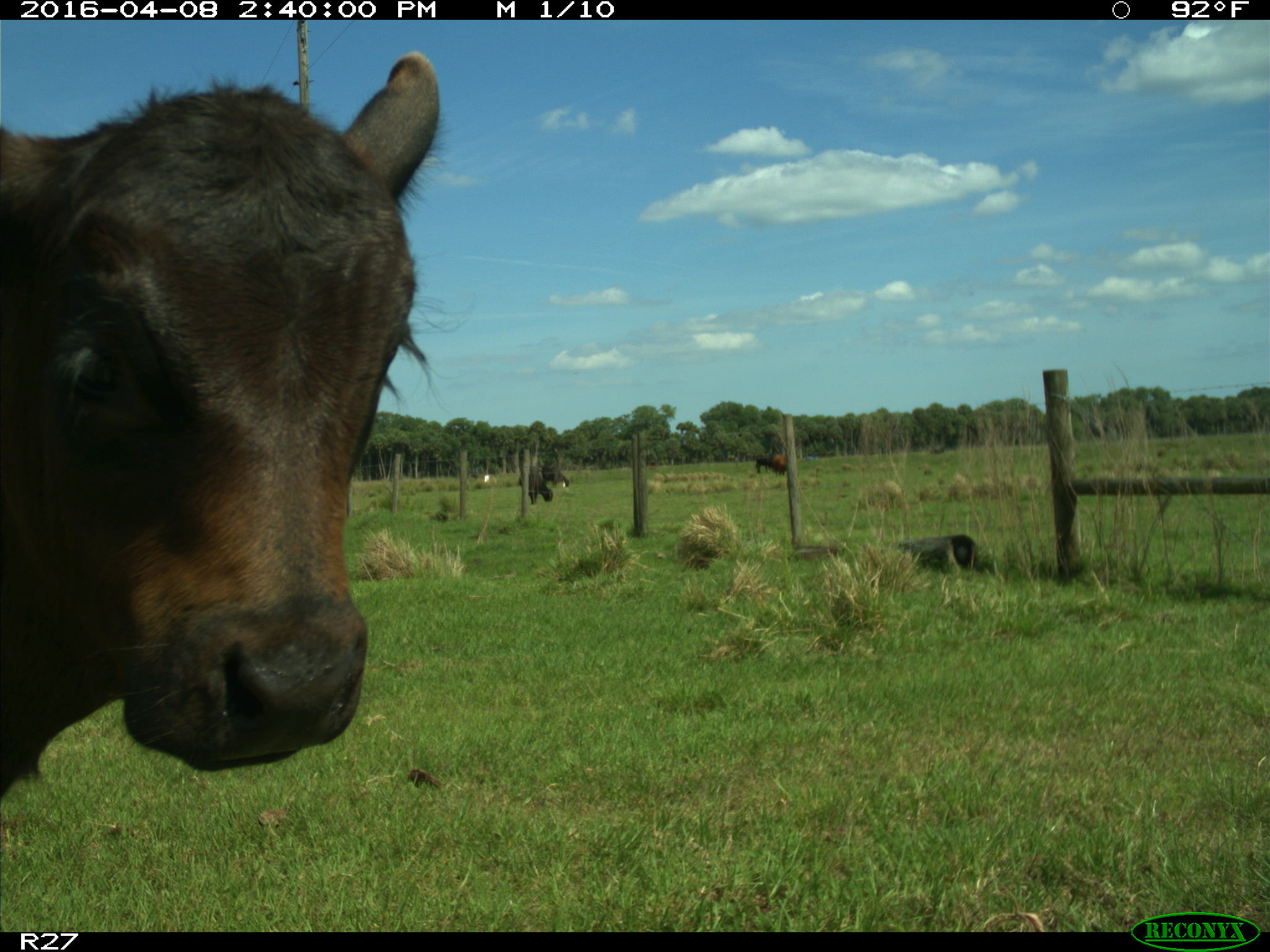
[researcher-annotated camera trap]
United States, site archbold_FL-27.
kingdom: Animalia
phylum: Chordata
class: Mammalia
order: Artiodactyla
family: Bovidae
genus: Bos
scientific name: Bos taurus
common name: domestic cow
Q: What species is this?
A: Bos taurus (domestic cow).